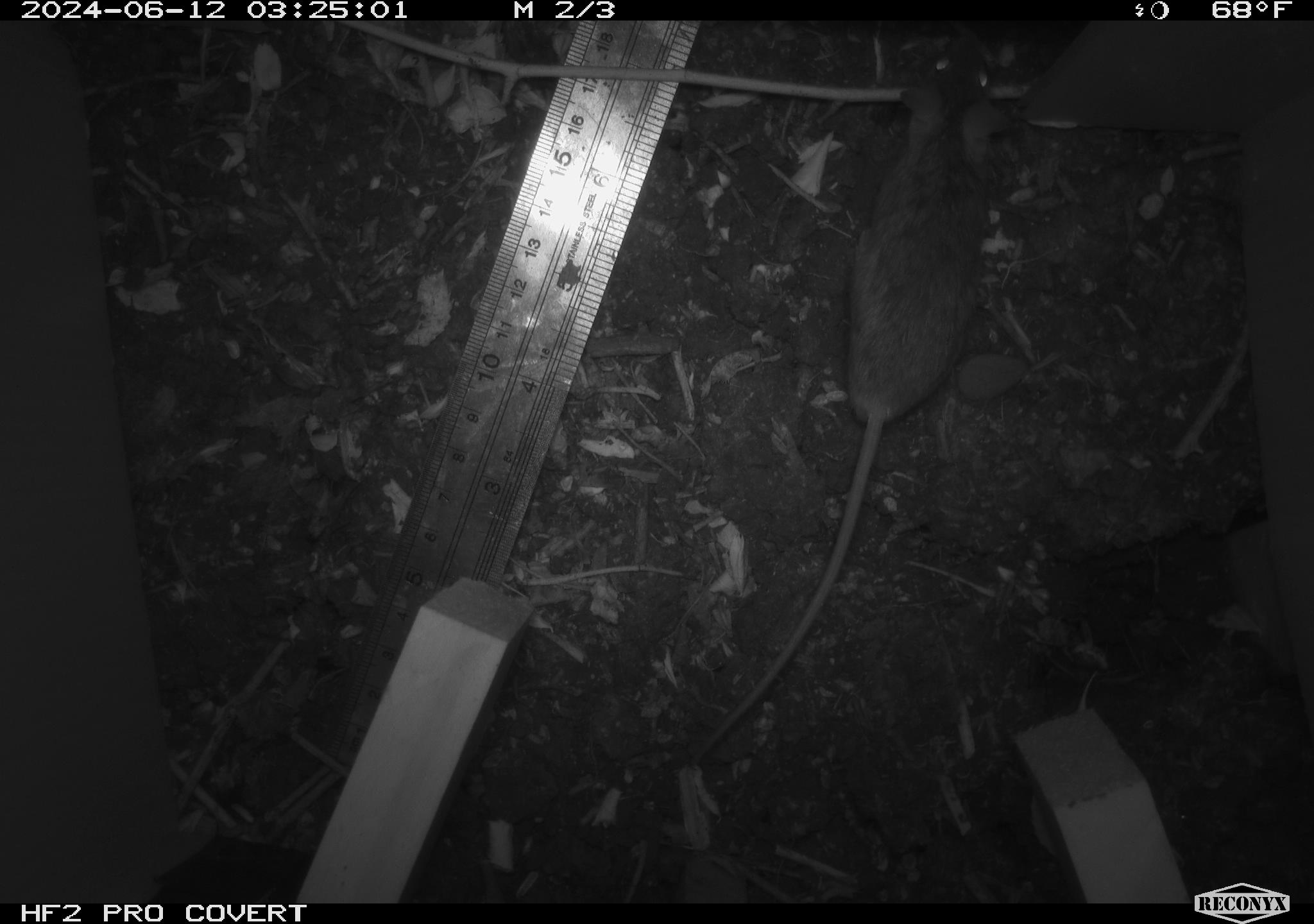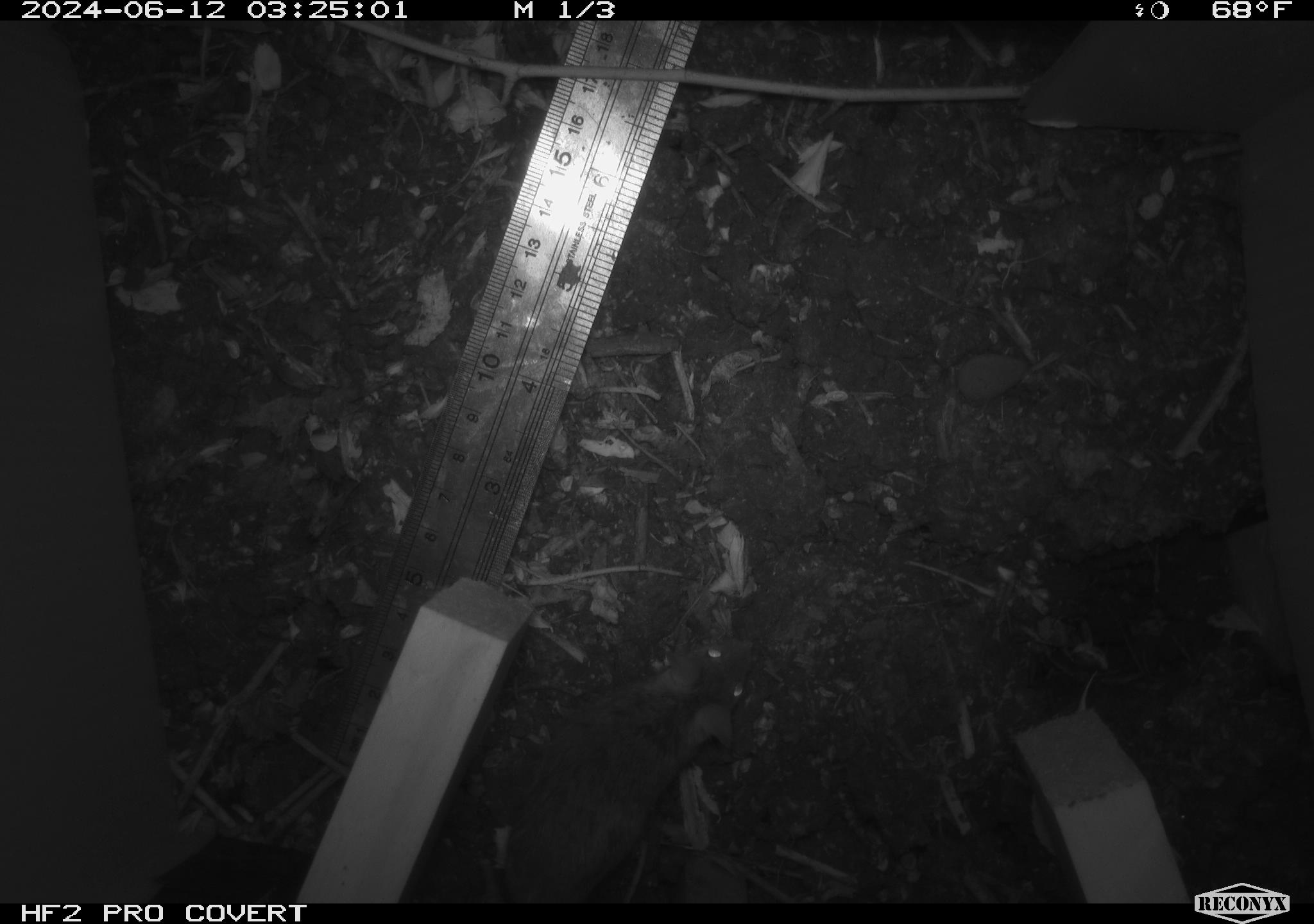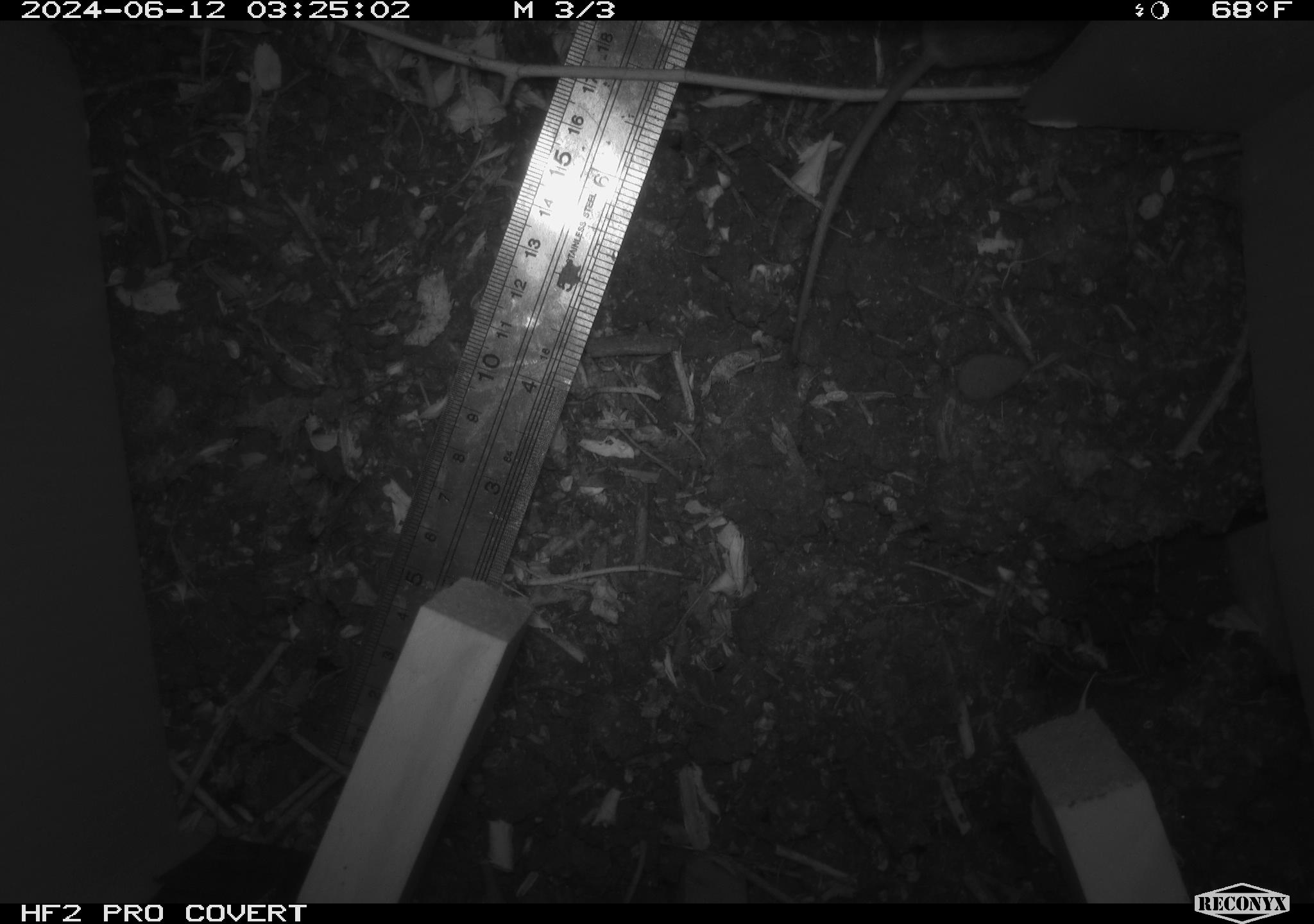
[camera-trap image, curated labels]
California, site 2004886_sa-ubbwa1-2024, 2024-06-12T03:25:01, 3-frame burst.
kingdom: Animalia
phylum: Chordata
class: Mammalia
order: Rodentia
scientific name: Rodentia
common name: mouse species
Mouse species (Rodentia).